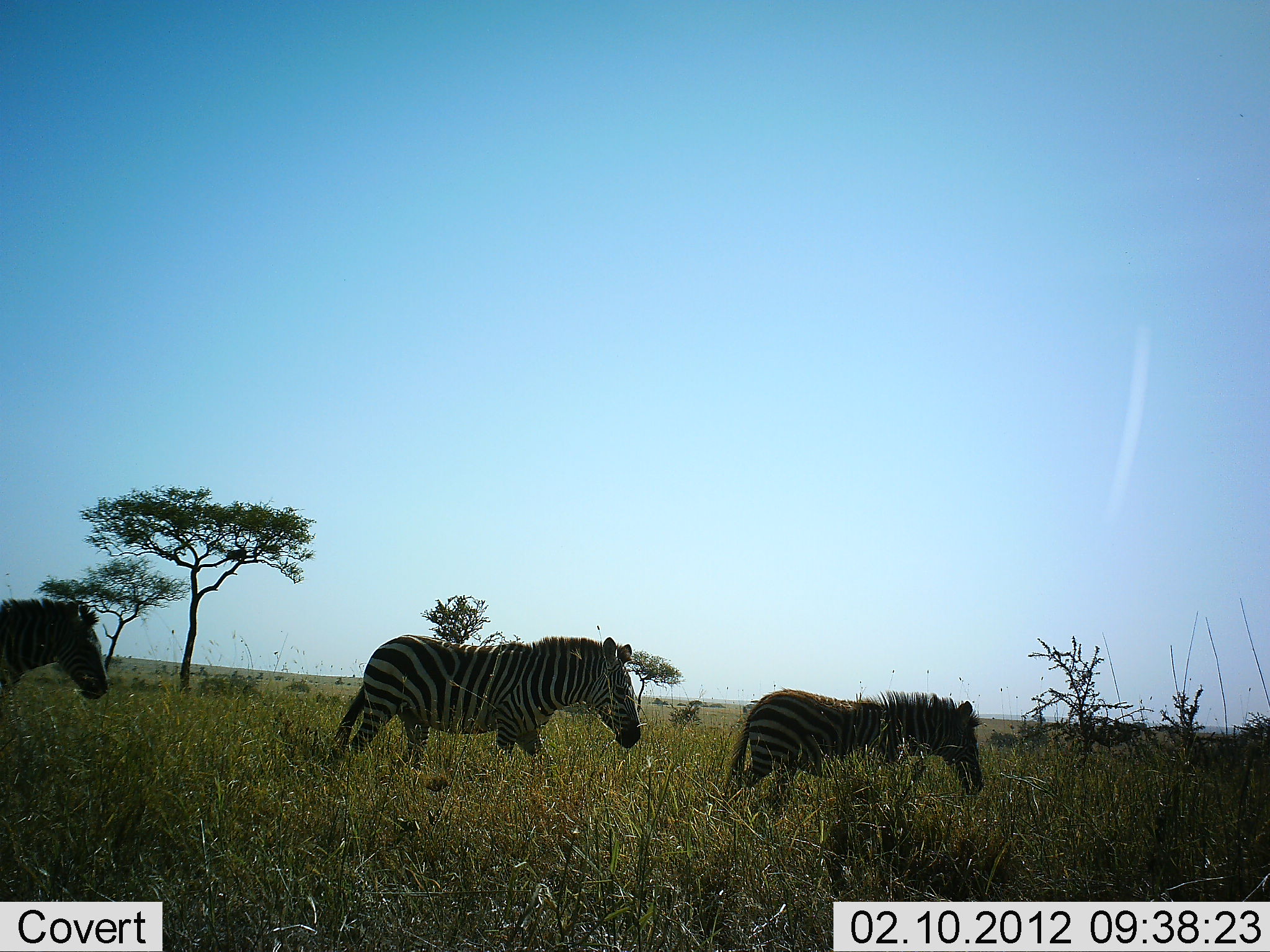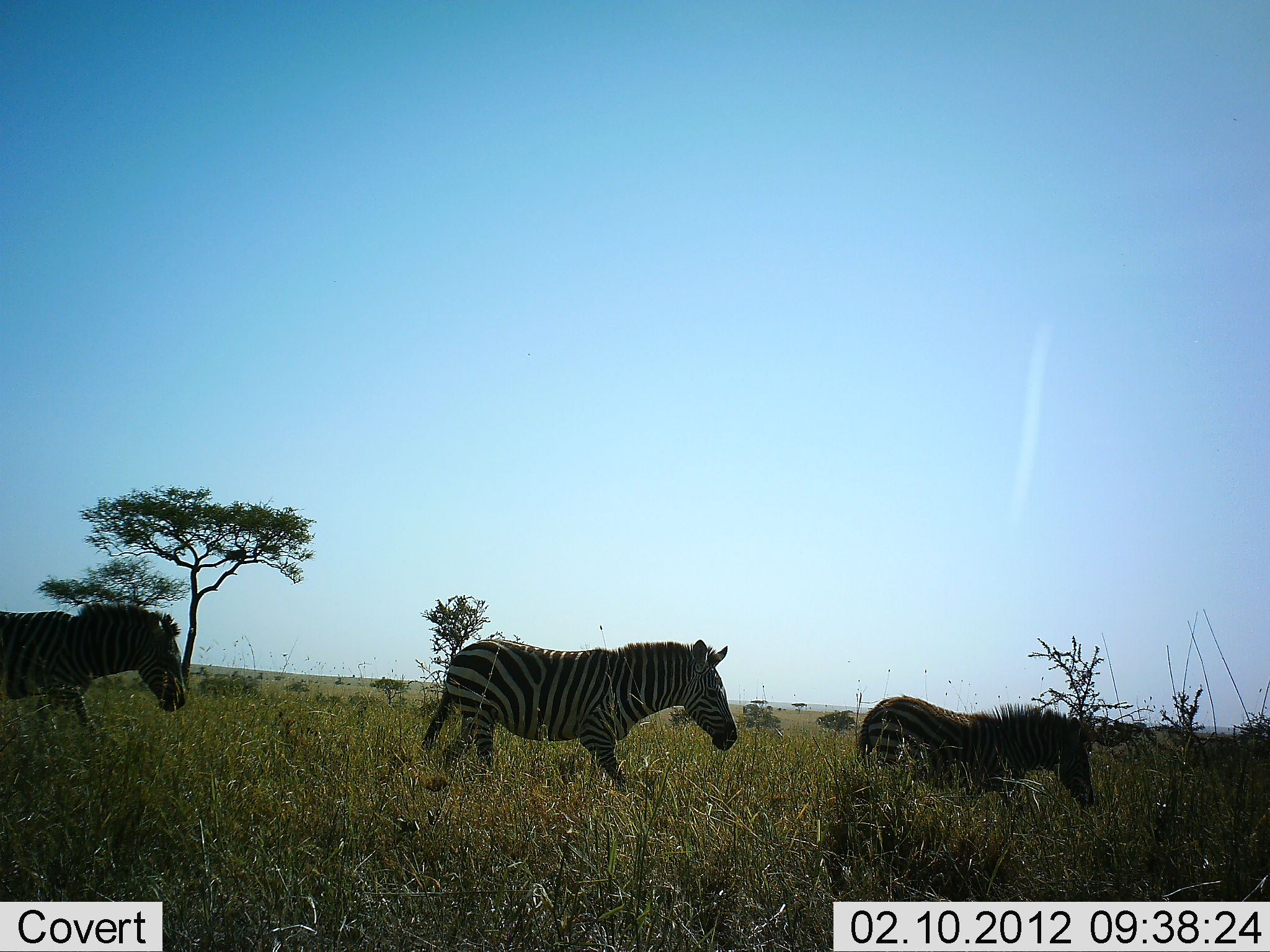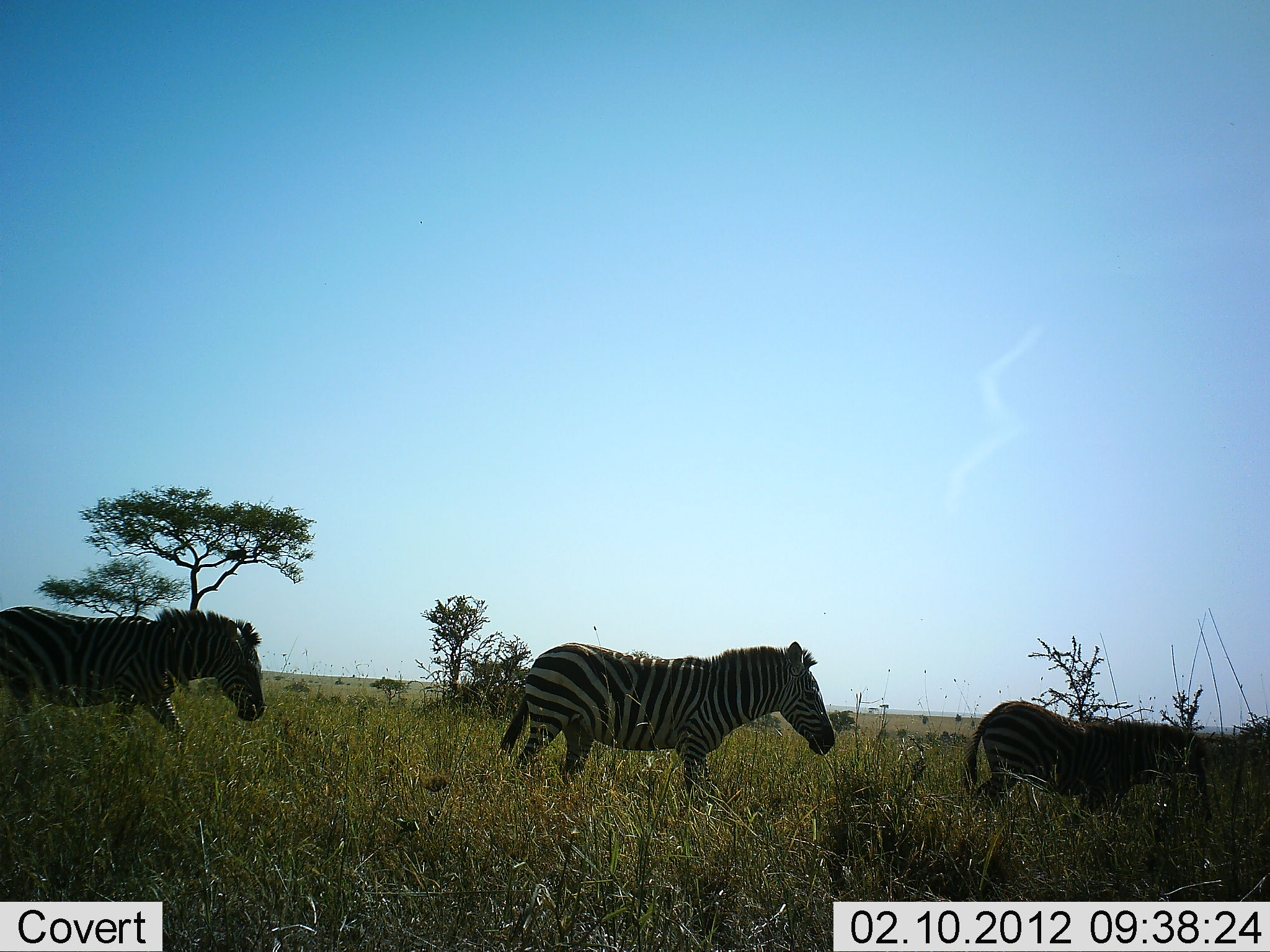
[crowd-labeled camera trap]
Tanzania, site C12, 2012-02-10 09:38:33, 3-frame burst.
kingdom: Animalia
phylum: Chordata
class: Mammalia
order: Perissodactyla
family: Equidae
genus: Equus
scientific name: Equus quagga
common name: plains zebra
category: zebra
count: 3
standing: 0%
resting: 0%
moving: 100%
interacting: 0%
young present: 28%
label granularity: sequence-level